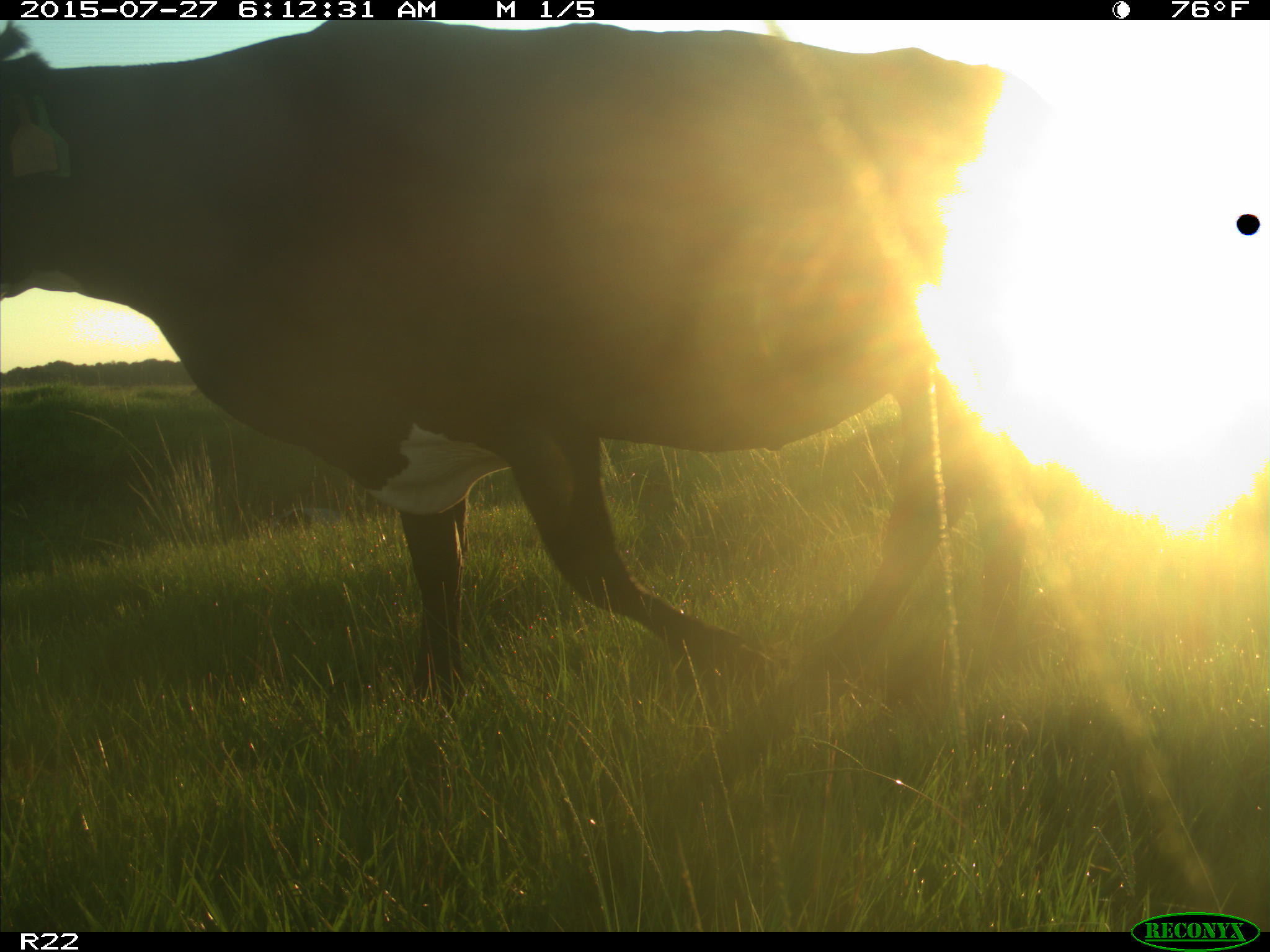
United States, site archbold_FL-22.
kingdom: Animalia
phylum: Chordata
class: Mammalia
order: Artiodactyla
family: Bovidae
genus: Bos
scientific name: Bos taurus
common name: domestic cow